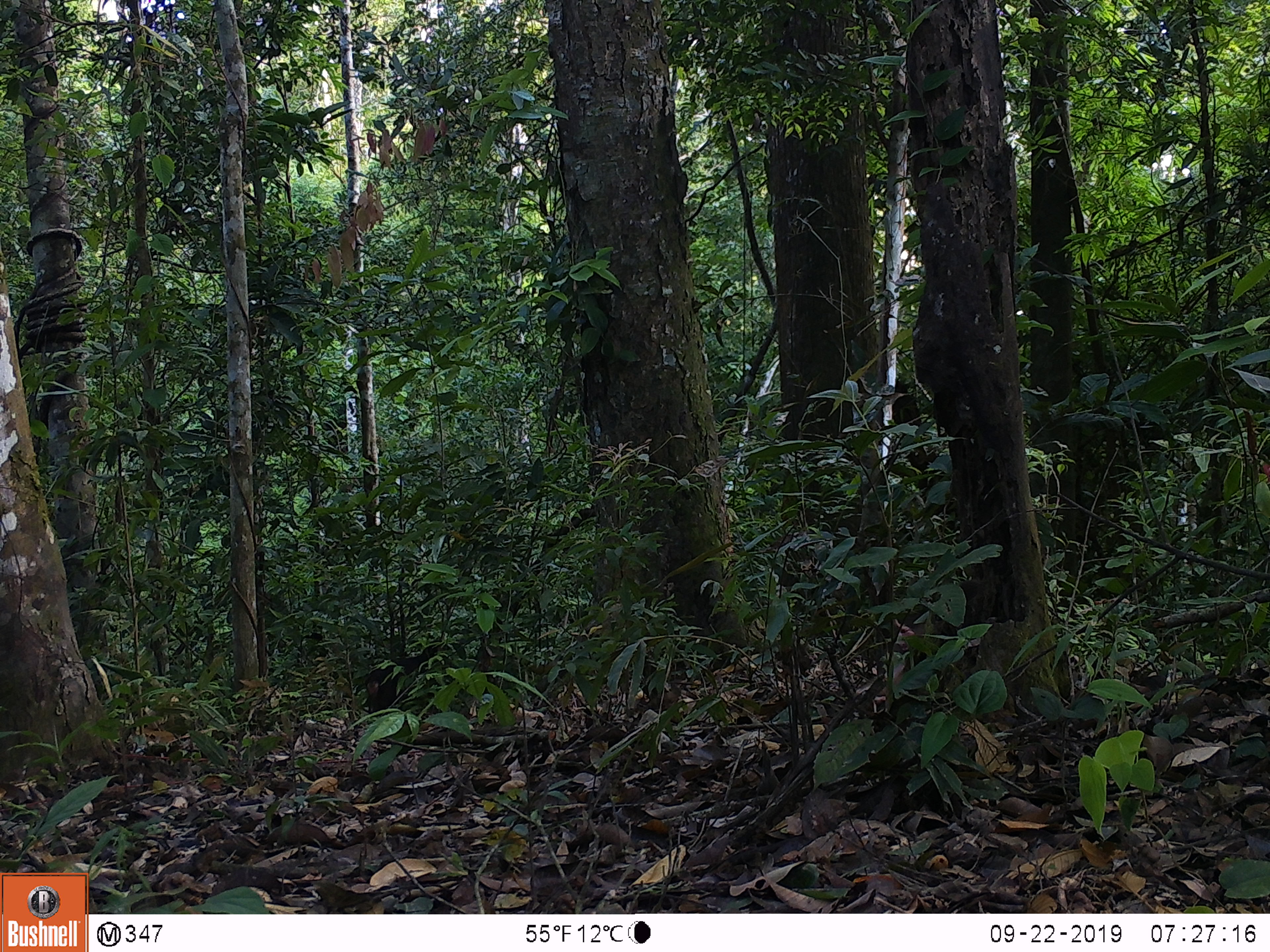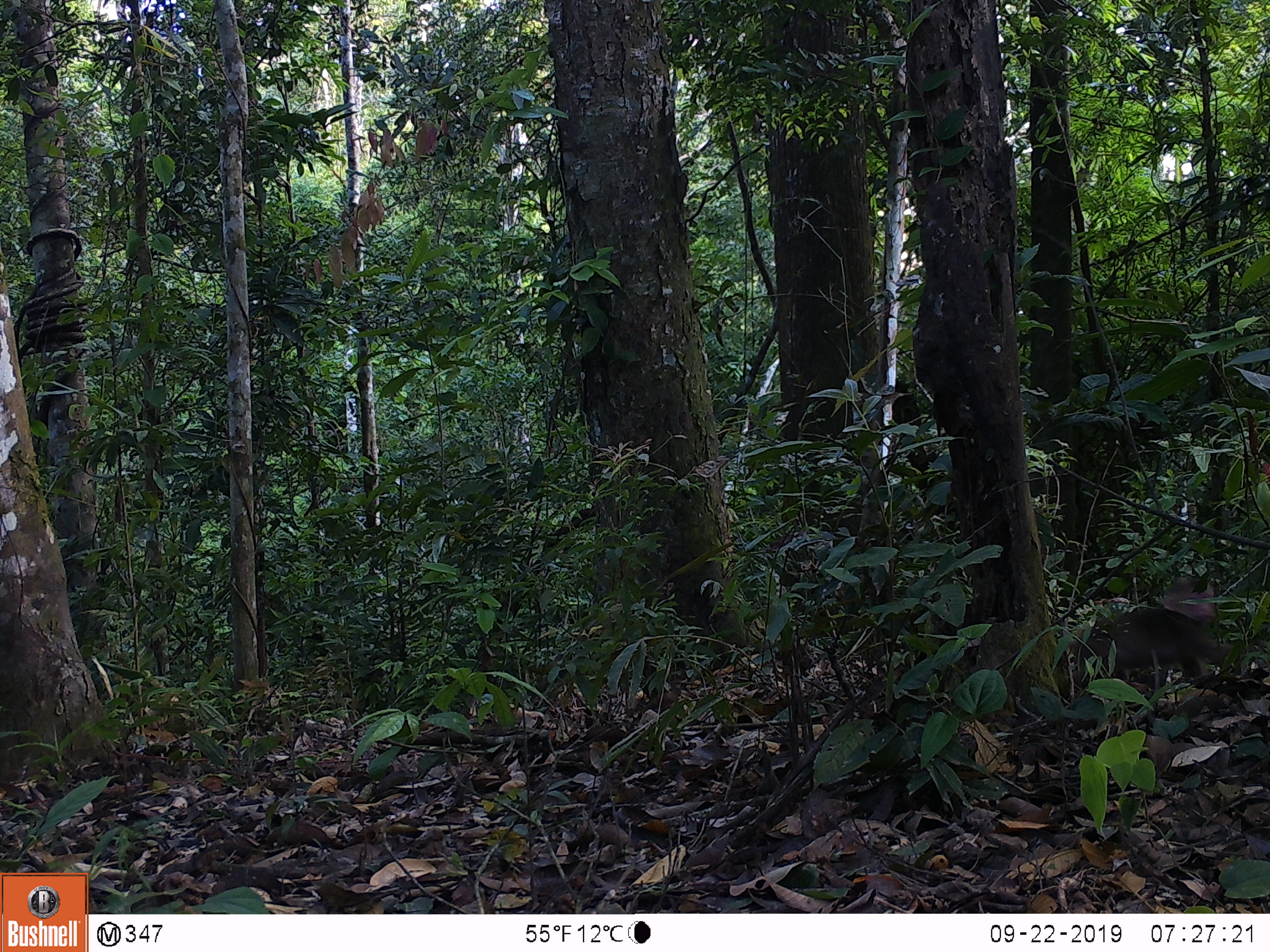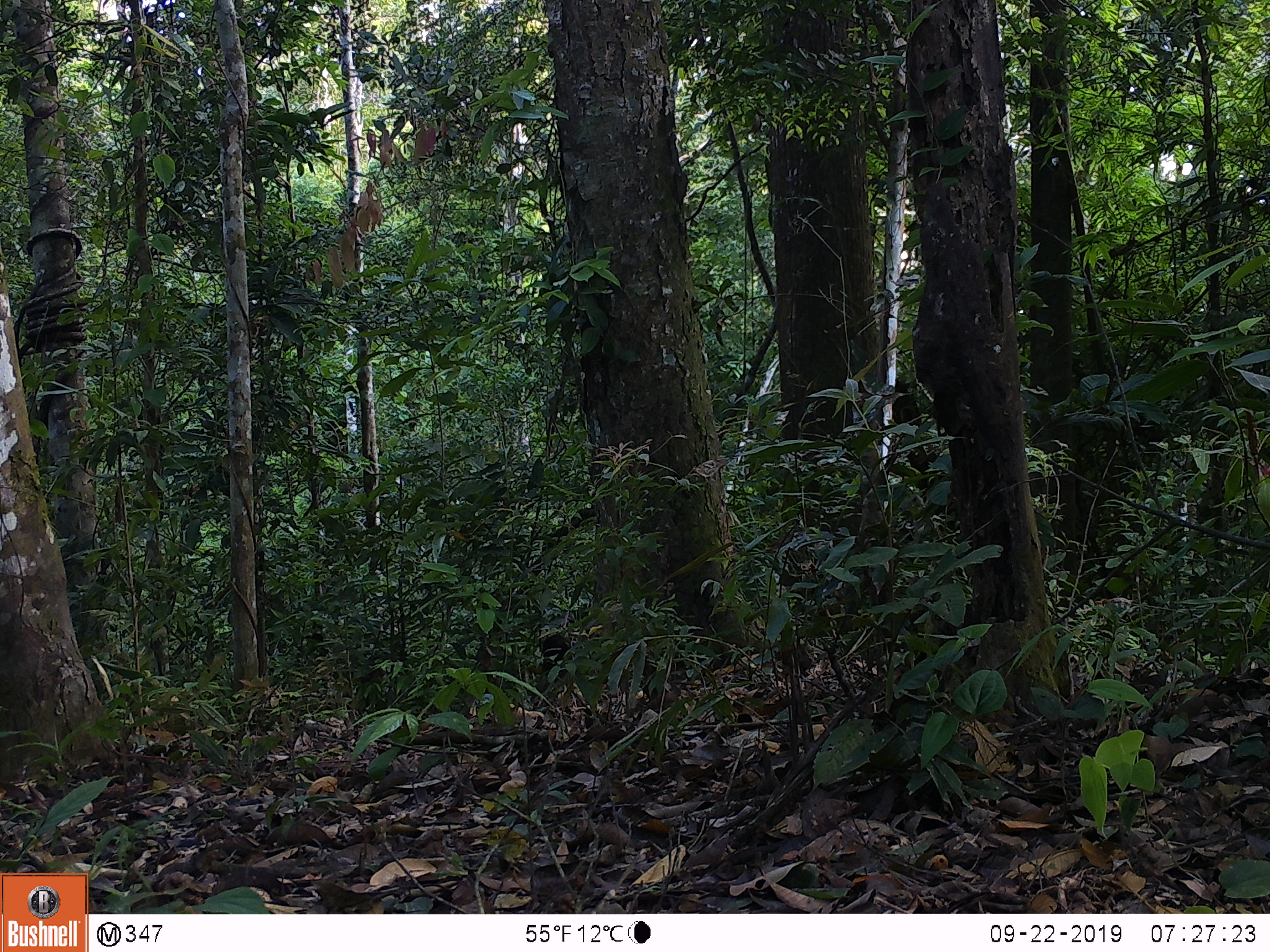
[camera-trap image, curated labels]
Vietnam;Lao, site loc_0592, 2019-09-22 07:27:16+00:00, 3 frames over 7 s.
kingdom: Animalia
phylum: Chordata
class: Mammalia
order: Primates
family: Cercopithecidae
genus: Macaca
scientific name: Macaca arctoides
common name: stump-tailed macaque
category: stump tailed macaque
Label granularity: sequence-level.